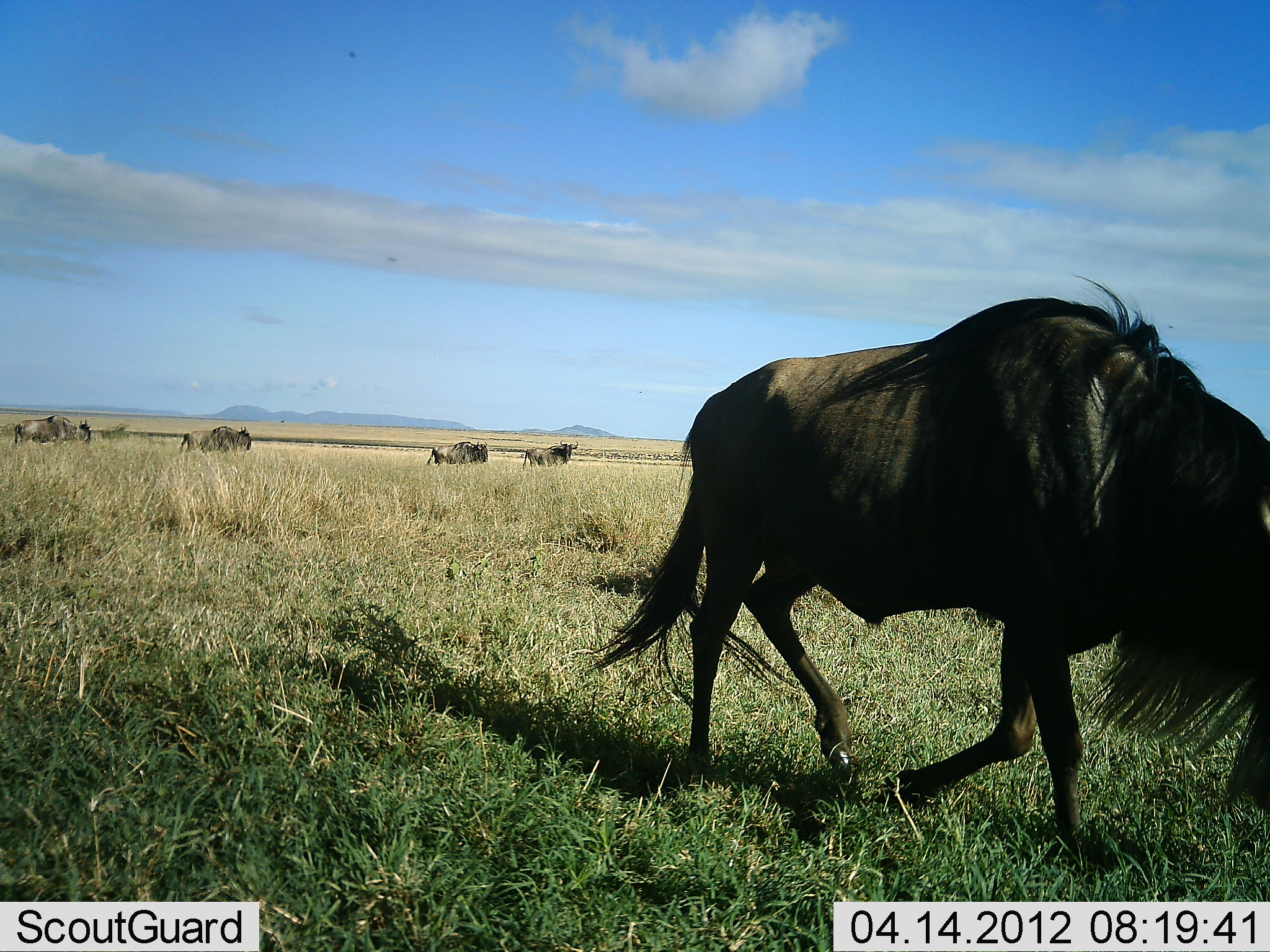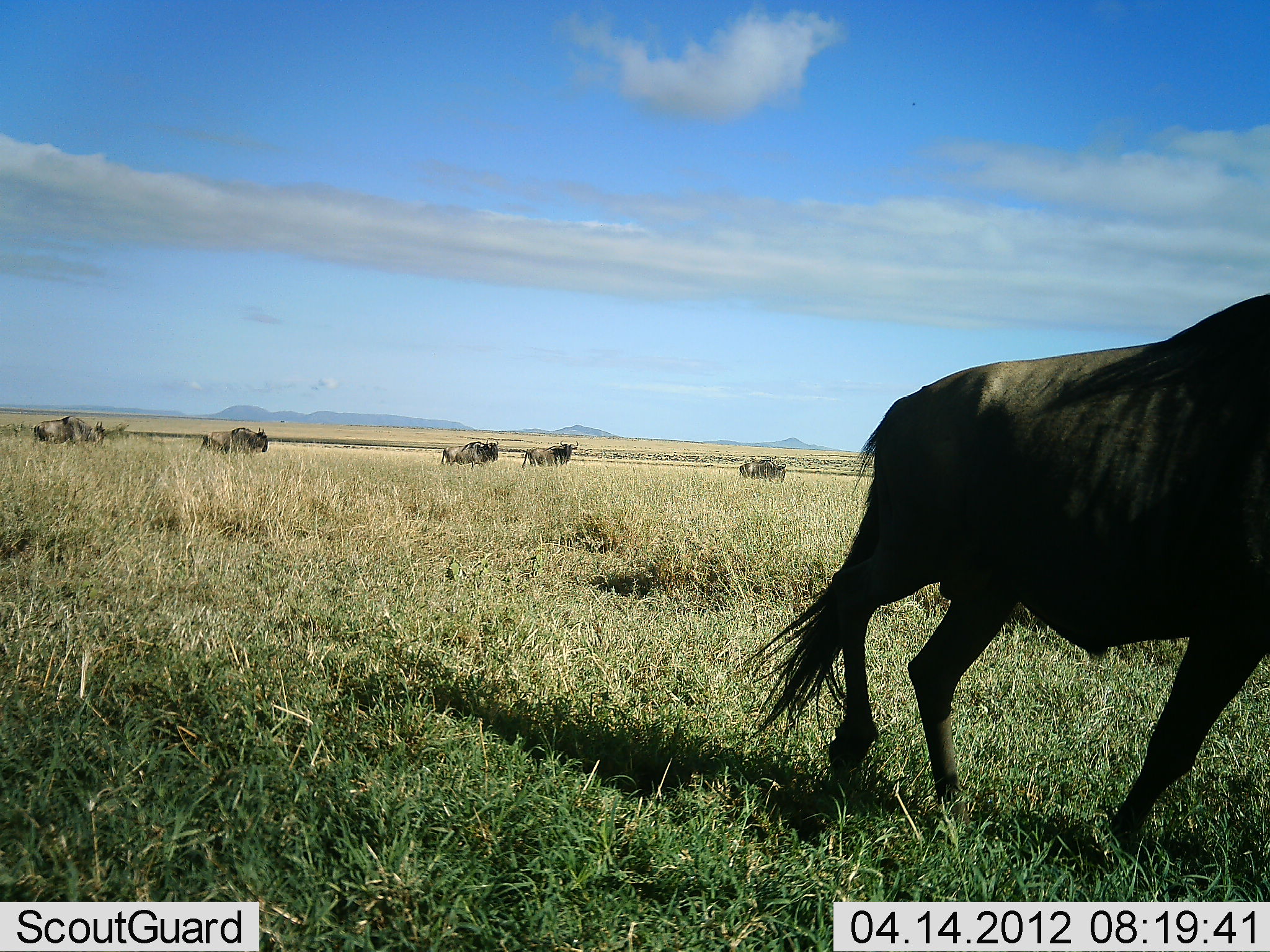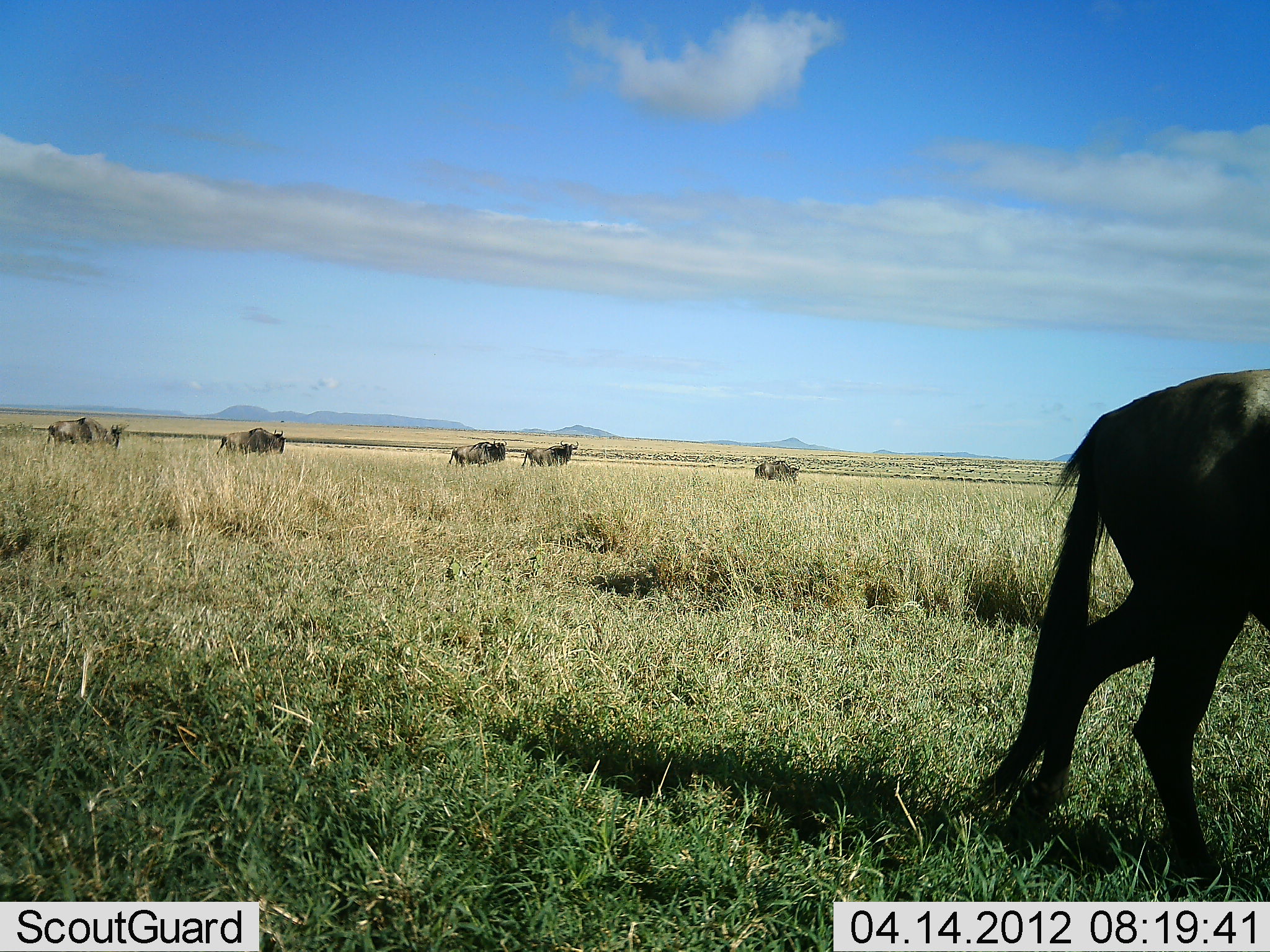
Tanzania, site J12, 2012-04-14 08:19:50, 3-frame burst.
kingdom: Animalia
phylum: Chordata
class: Mammalia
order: Artiodactyla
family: Bovidae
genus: Connochaetes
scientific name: Connochaetes taurinus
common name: blue wildebeest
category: wildebeest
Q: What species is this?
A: Wildebeest (blue wildebeest) (Connochaetes taurinus).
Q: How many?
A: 6.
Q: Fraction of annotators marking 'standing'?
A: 20%.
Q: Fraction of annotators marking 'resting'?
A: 0%.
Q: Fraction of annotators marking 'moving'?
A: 100%.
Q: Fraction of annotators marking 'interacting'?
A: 0%.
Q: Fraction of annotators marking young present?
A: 0%.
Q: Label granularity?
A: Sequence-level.